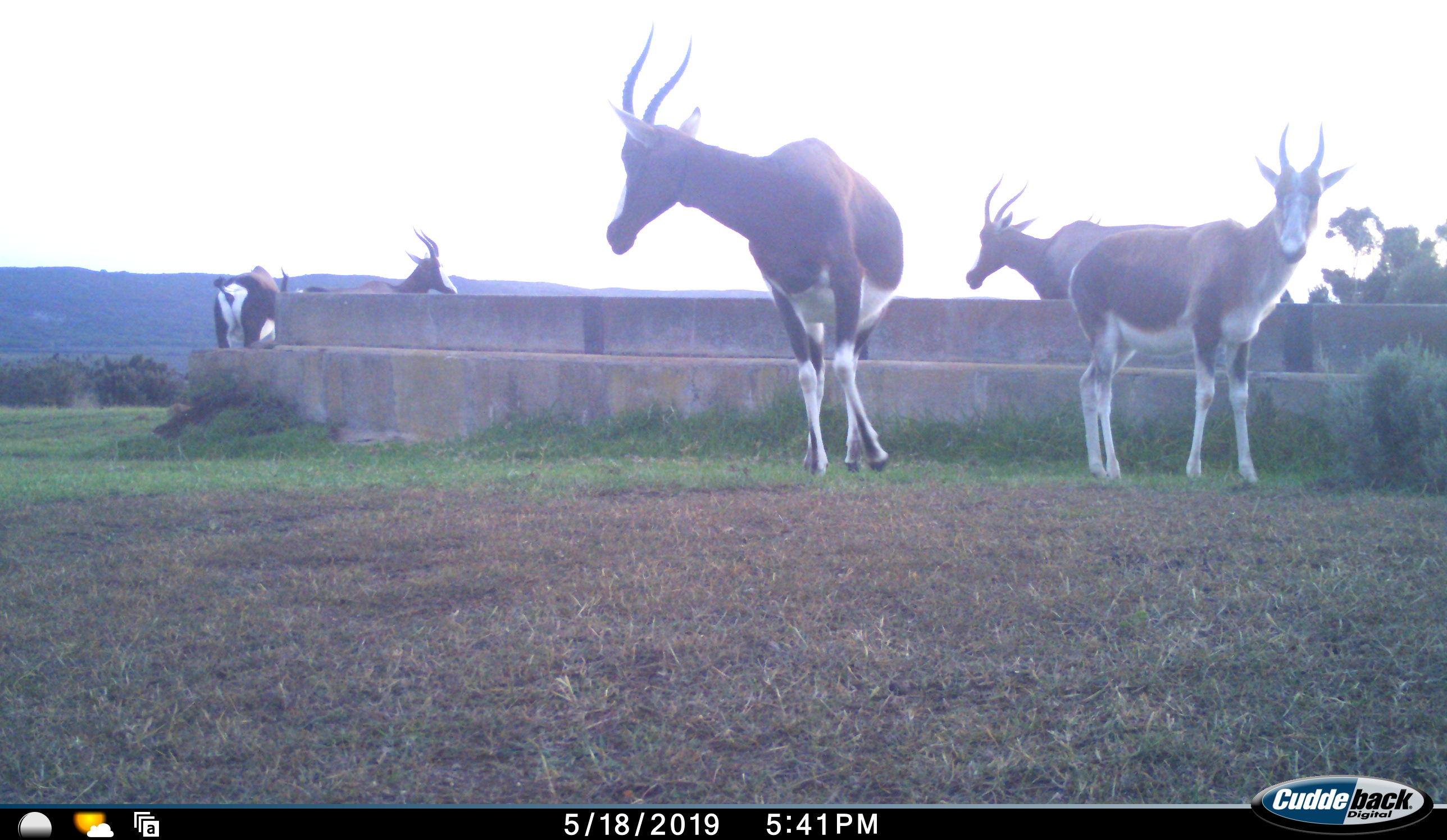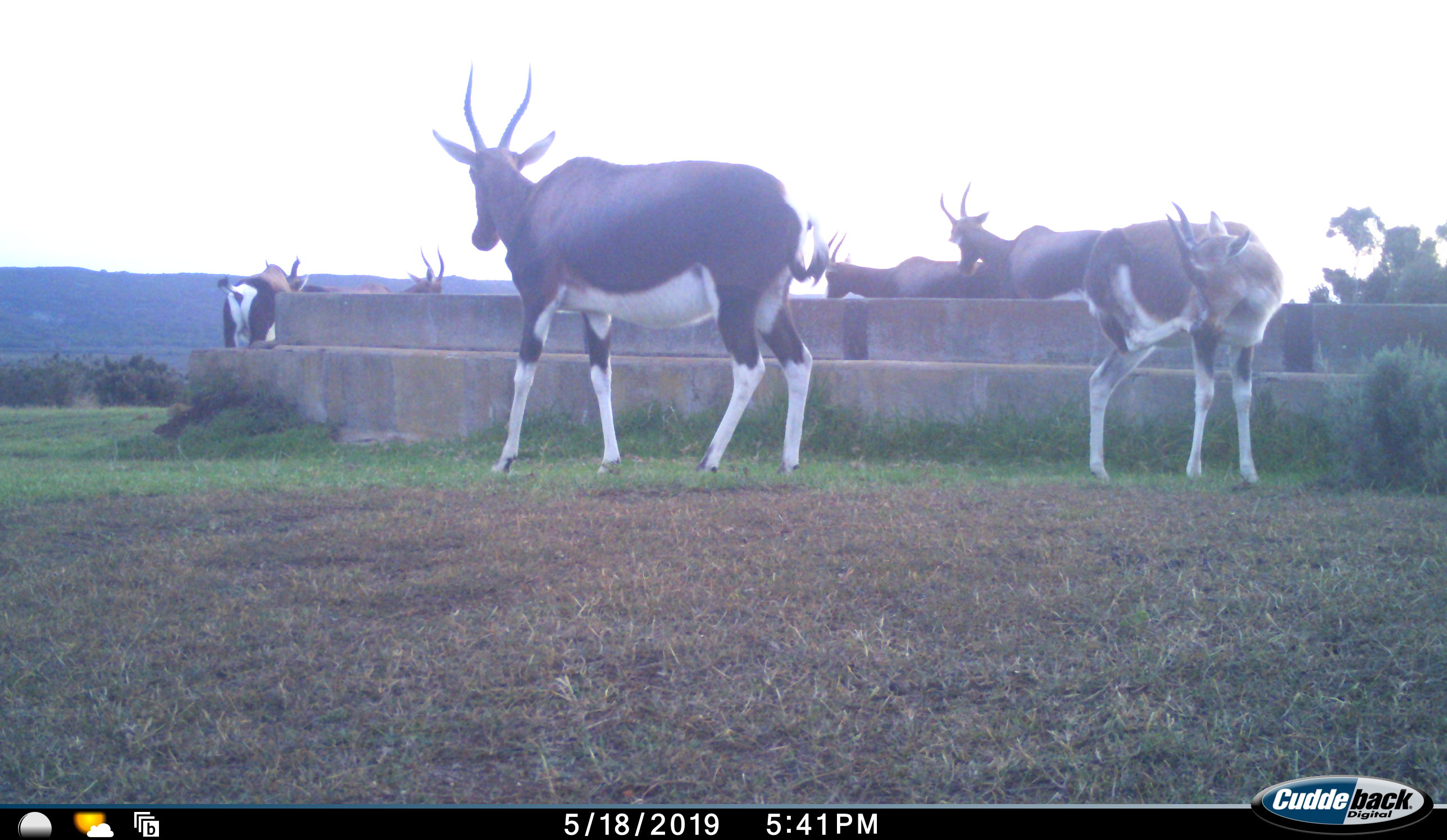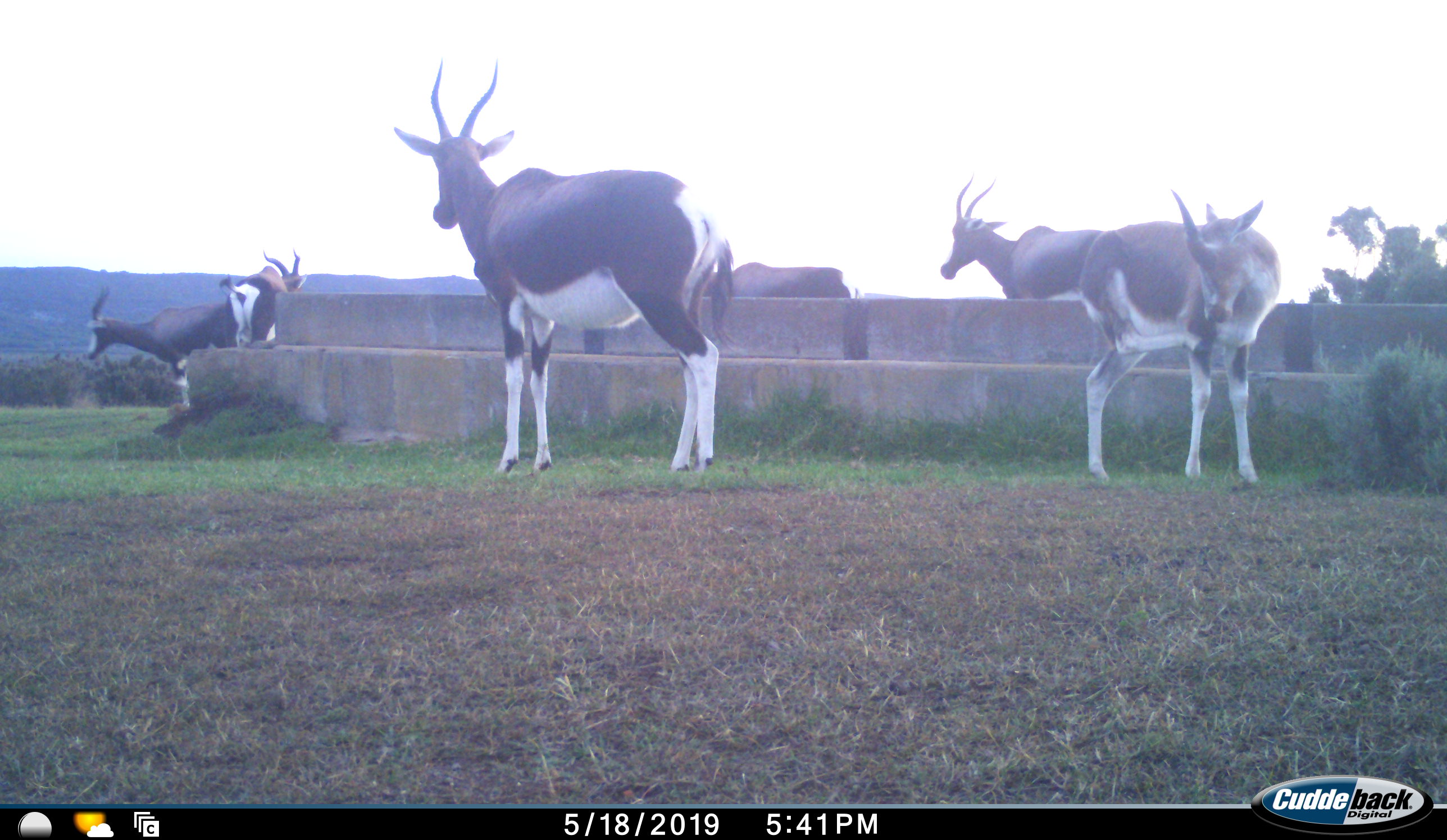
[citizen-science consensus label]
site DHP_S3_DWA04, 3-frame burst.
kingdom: Animalia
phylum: Chordata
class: Mammalia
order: Artiodactyla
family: Bovidae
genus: Damaliscus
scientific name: Damaliscus pygargus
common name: bontebok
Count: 6.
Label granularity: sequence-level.